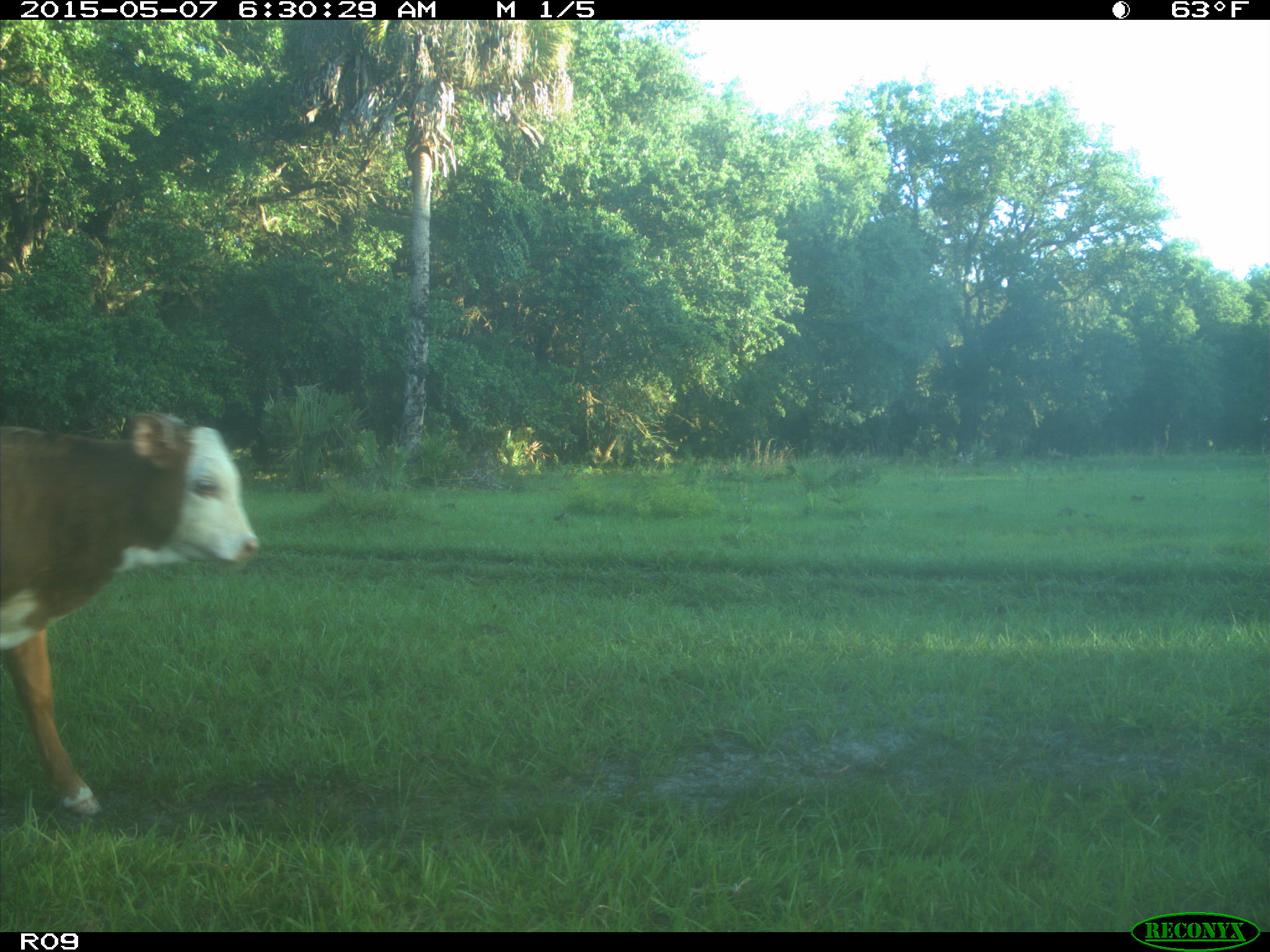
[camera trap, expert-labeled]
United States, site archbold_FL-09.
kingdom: Animalia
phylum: Chordata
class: Mammalia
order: Artiodactyla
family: Bovidae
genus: Bos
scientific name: Bos taurus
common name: domestic cow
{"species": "Bos taurus (domestic cow)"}